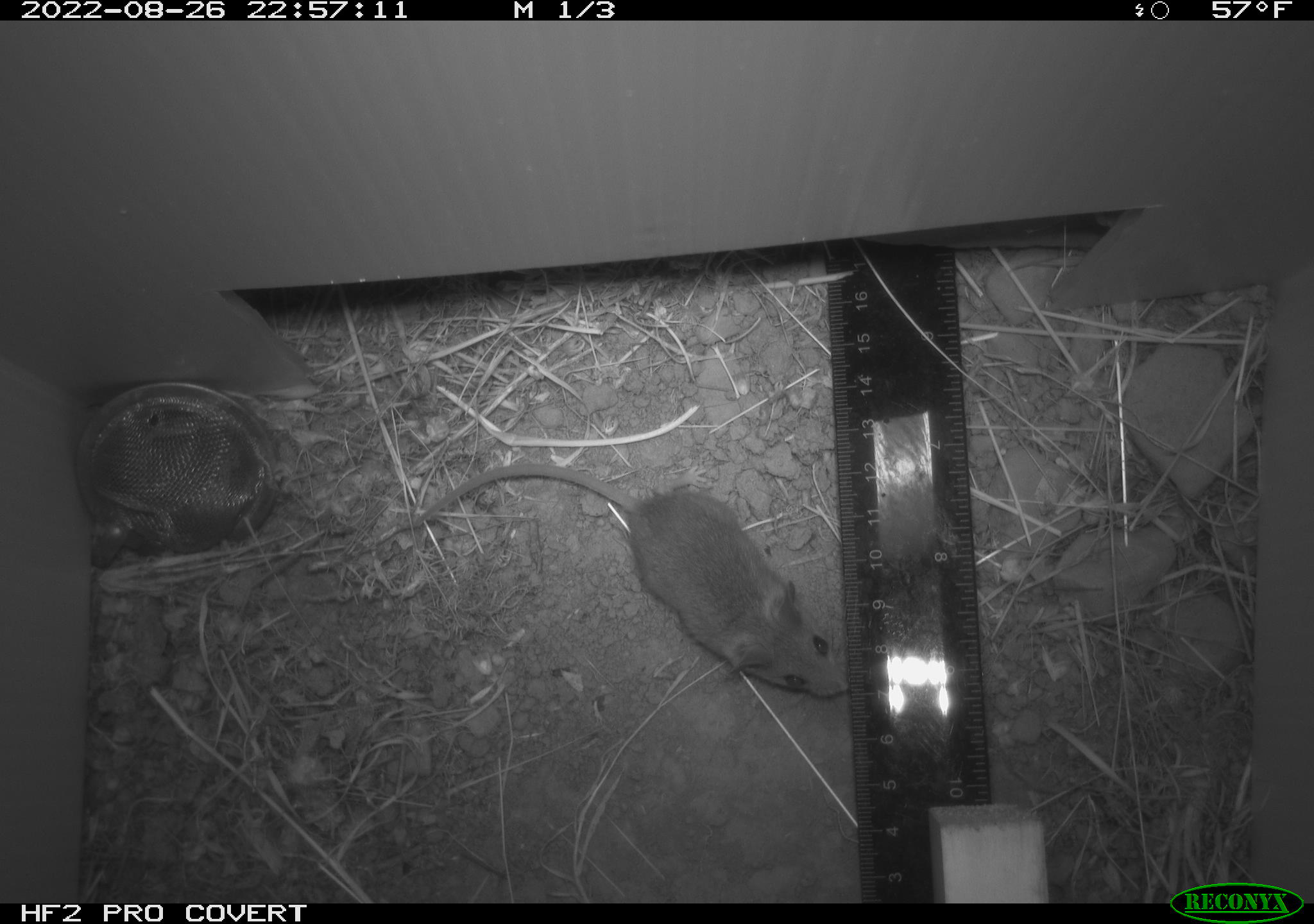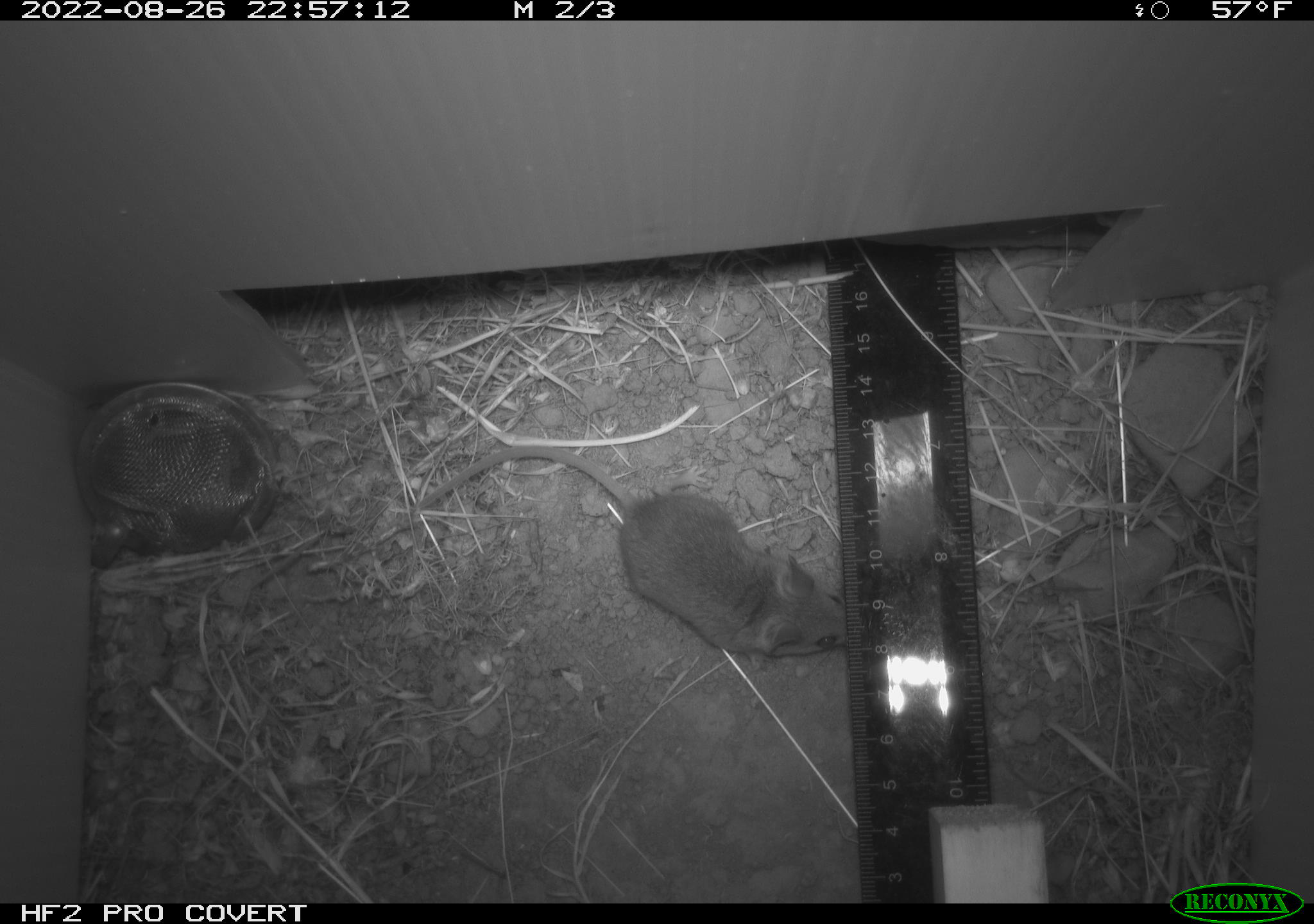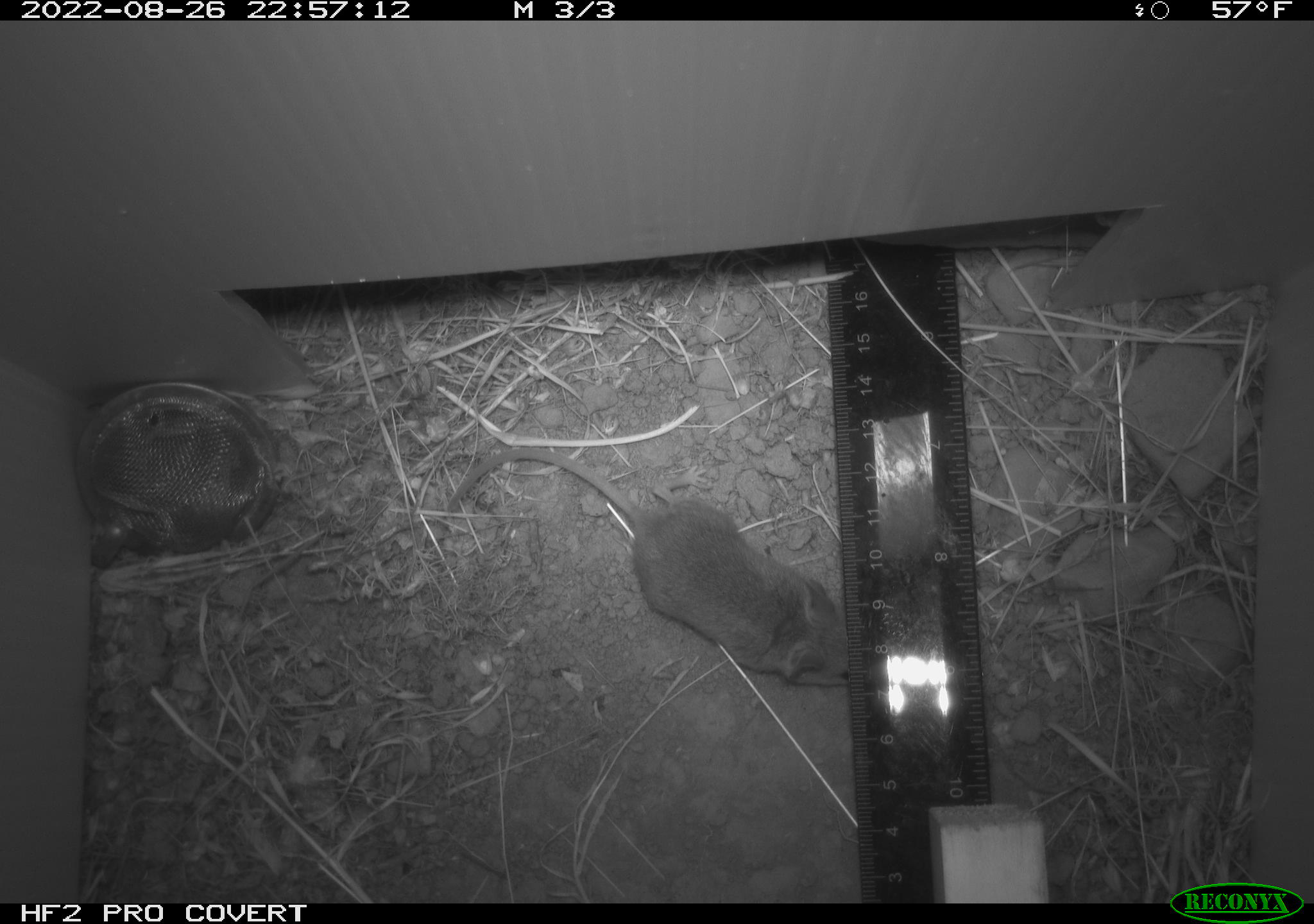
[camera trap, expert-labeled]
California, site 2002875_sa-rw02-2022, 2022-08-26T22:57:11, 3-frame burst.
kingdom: Animalia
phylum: Chordata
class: Mammalia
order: Rodentia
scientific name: Rodentia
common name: mouse species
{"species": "mouse species (Rodentia)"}